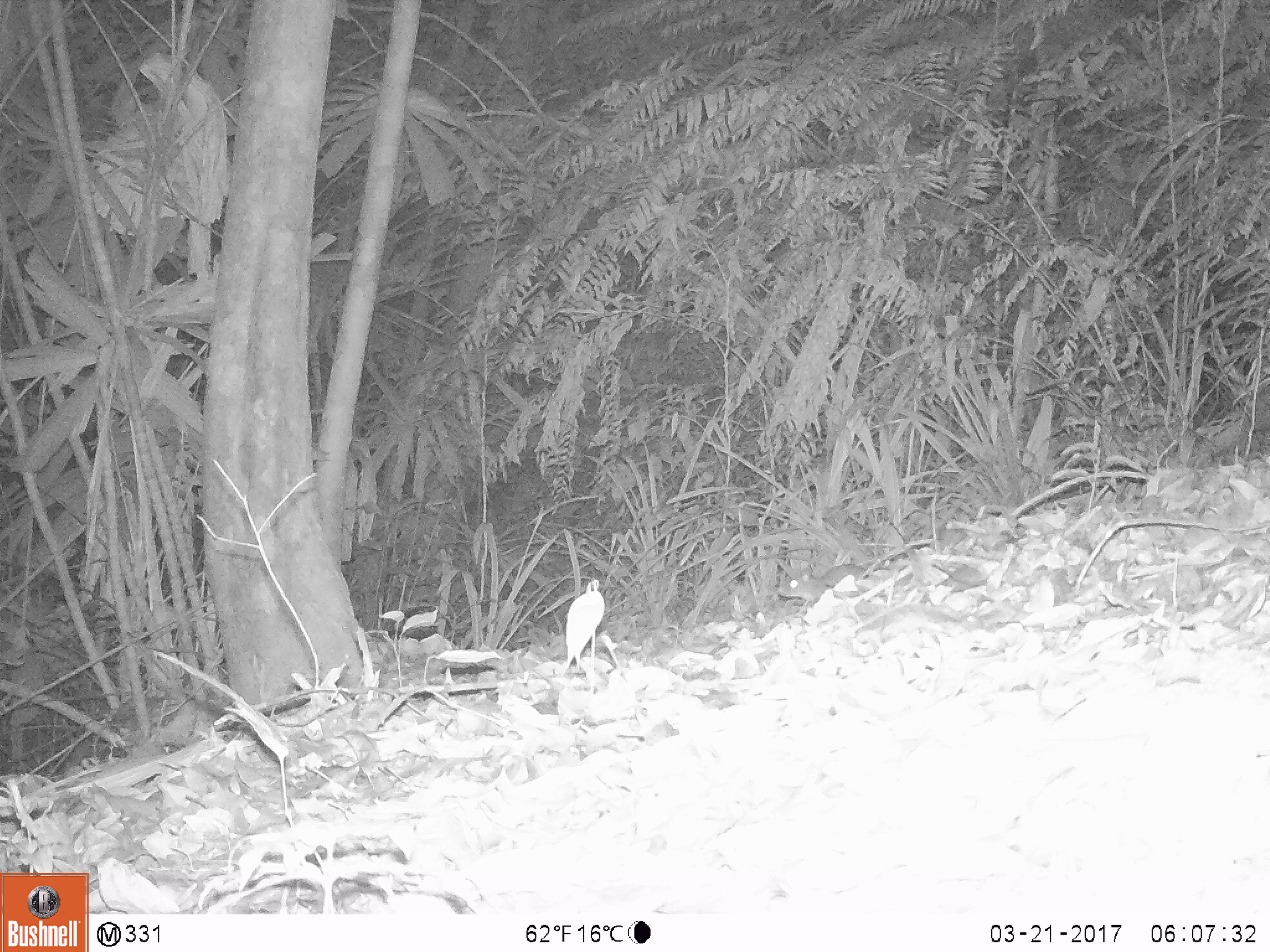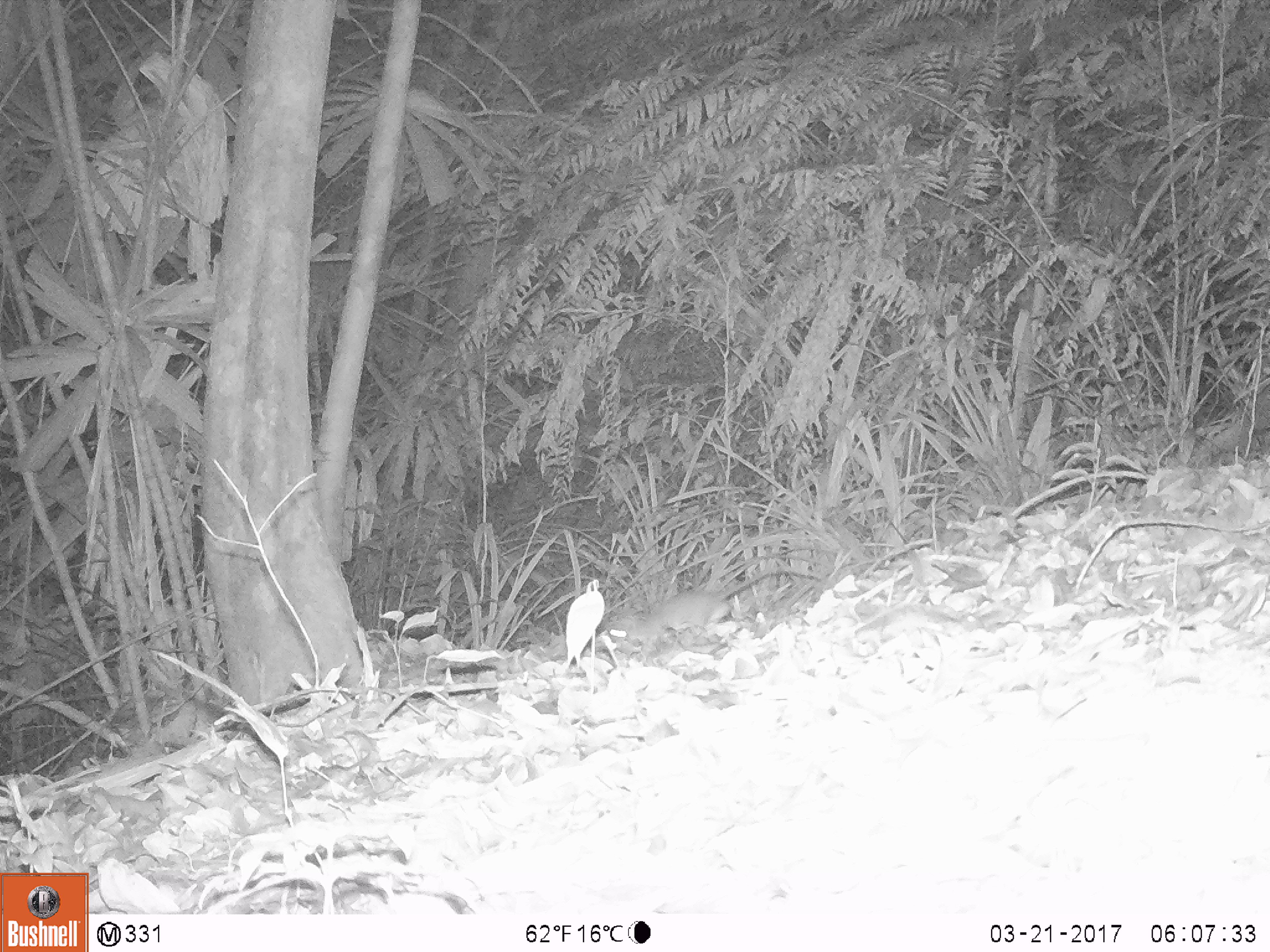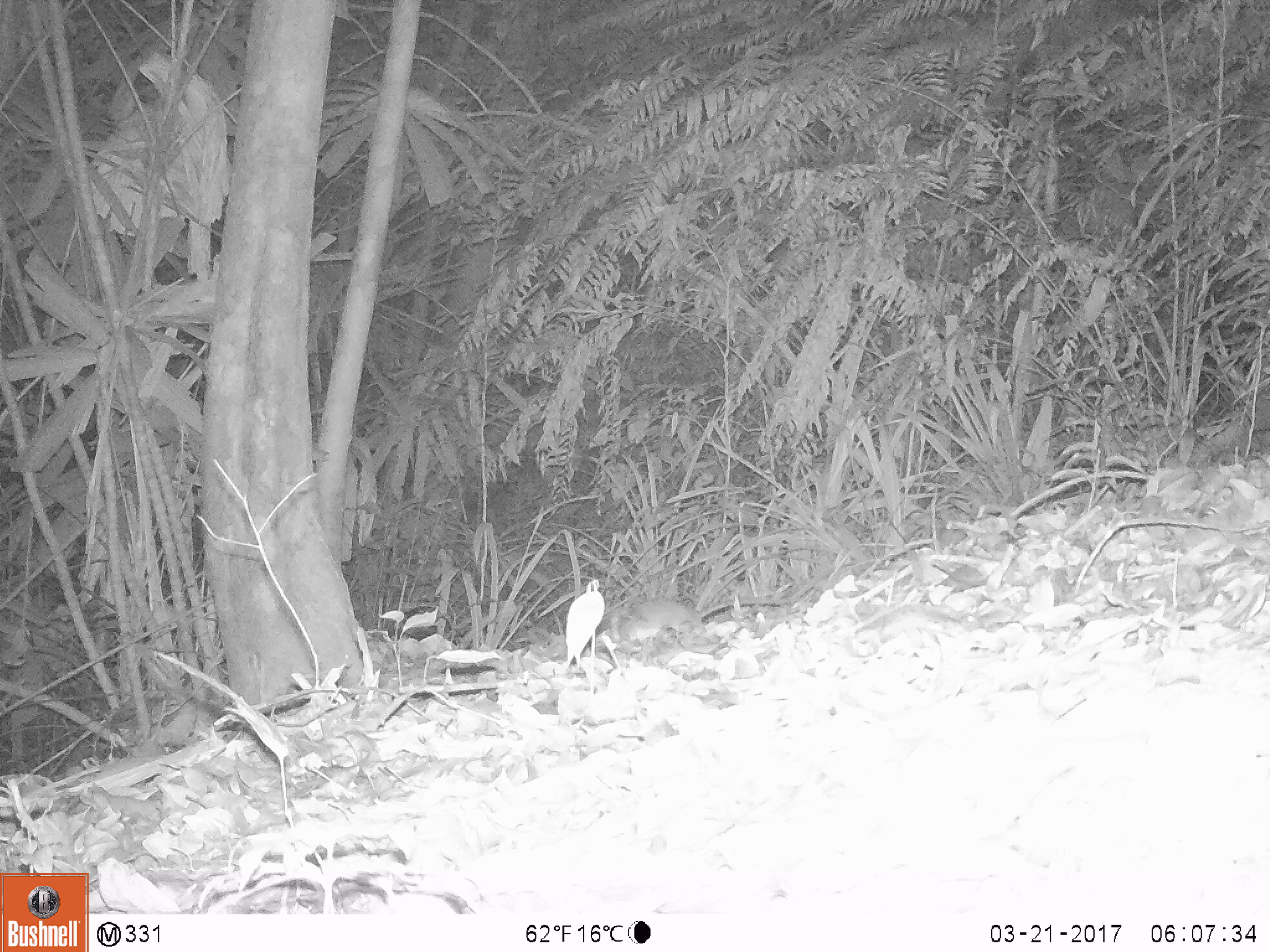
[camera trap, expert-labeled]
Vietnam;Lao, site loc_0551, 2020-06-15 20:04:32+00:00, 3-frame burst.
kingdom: Animalia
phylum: Chordata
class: Mammalia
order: Rodentia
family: Muridae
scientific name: Muridae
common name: old-world mice and rats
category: unidentified murid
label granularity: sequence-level